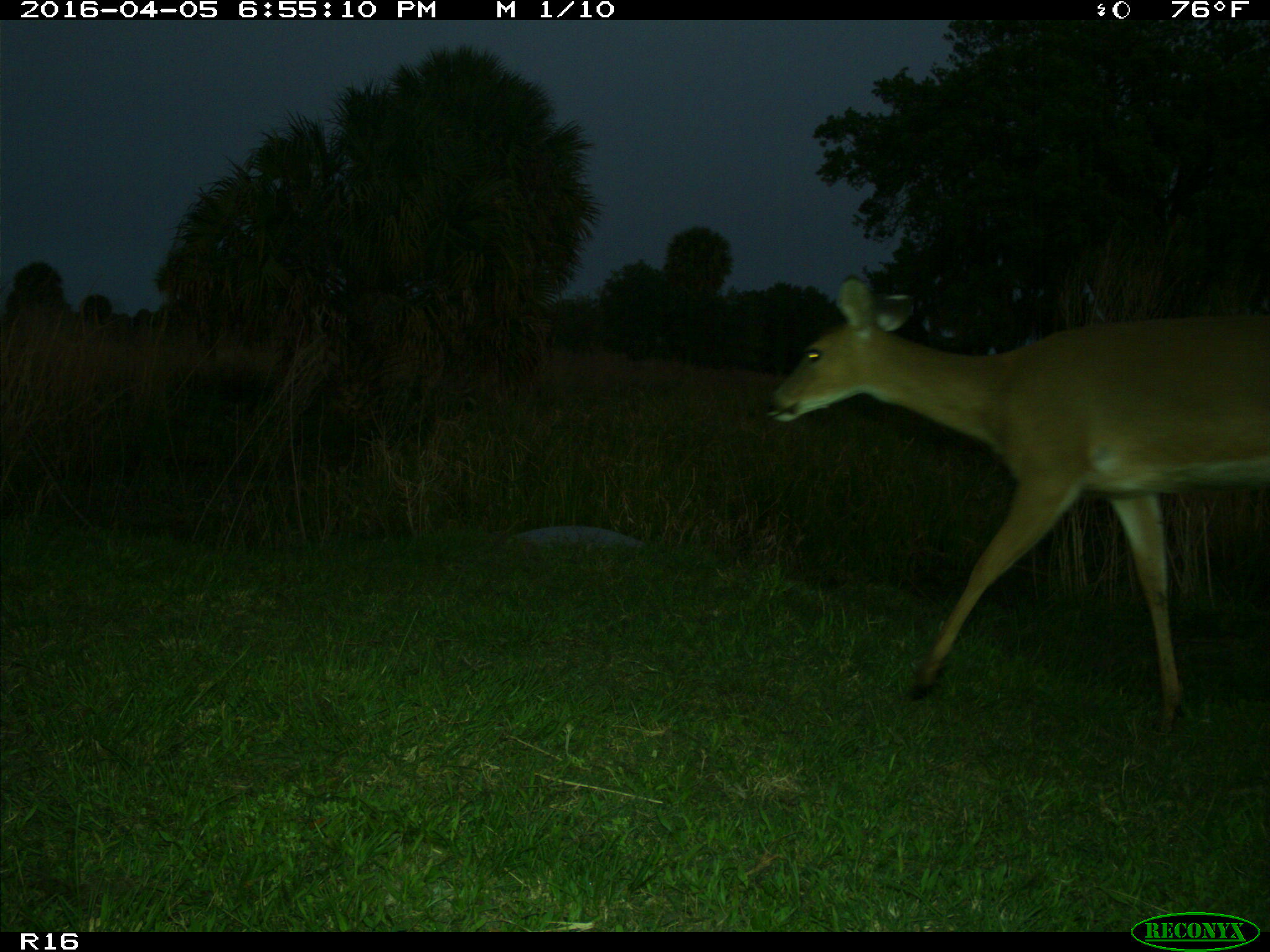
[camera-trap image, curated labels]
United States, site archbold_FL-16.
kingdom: Animalia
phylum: Chordata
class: Mammalia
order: Artiodactyla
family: Cervidae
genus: Odocoileus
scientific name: Odocoileus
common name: deer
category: unidentified deer